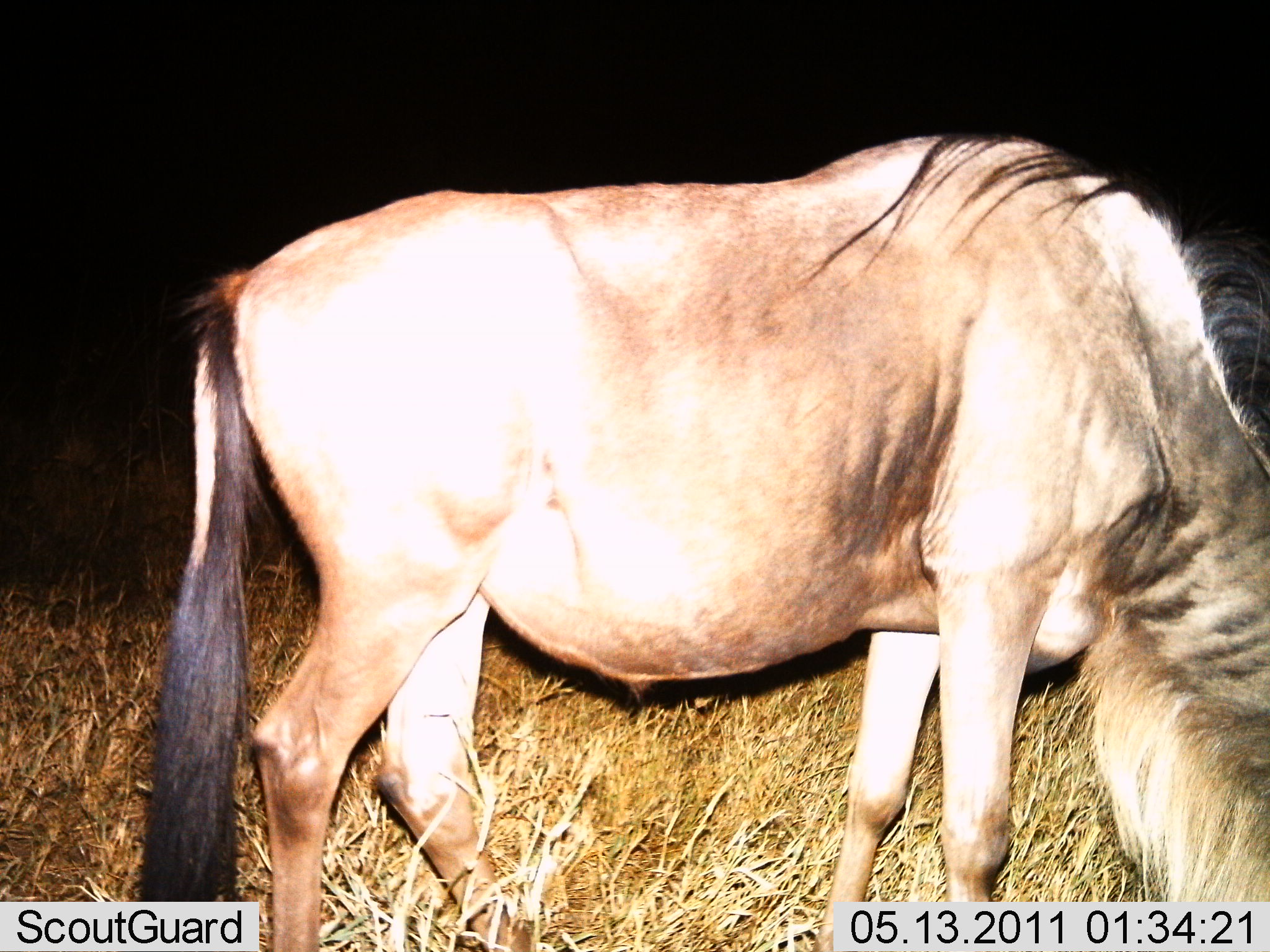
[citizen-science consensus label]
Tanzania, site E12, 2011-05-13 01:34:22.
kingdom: Animalia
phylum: Chordata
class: Mammalia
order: Artiodactyla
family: Bovidae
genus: Connochaetes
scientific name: Connochaetes taurinus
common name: blue wildebeest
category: wildebeest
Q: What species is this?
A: Wildebeest (blue wildebeest) (Connochaetes taurinus).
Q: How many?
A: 1.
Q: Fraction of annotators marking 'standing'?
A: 64%.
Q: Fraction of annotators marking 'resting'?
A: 0%.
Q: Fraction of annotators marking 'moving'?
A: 0%.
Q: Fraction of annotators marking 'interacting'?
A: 0%.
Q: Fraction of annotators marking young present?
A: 0%.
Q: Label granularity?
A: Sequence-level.